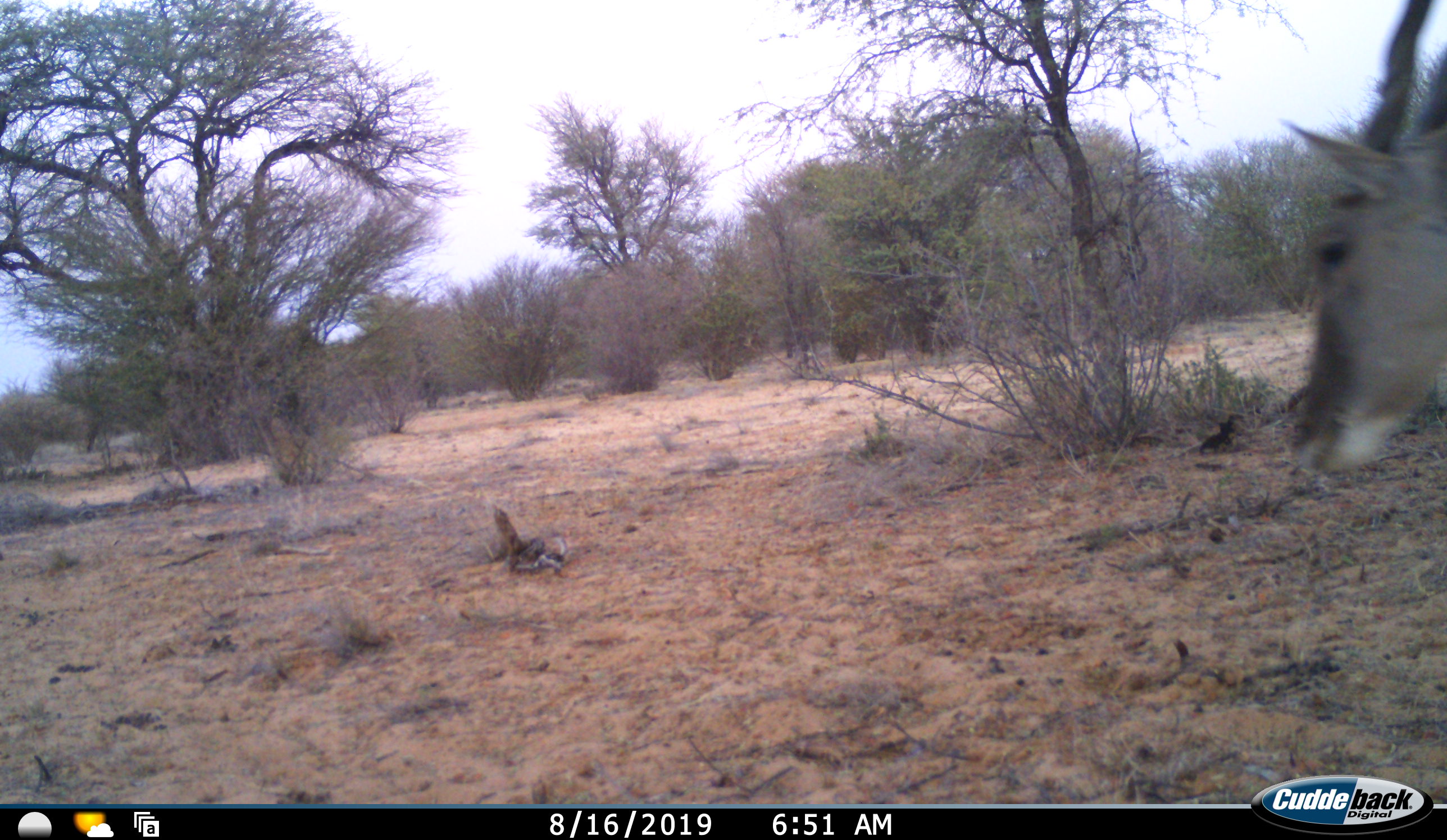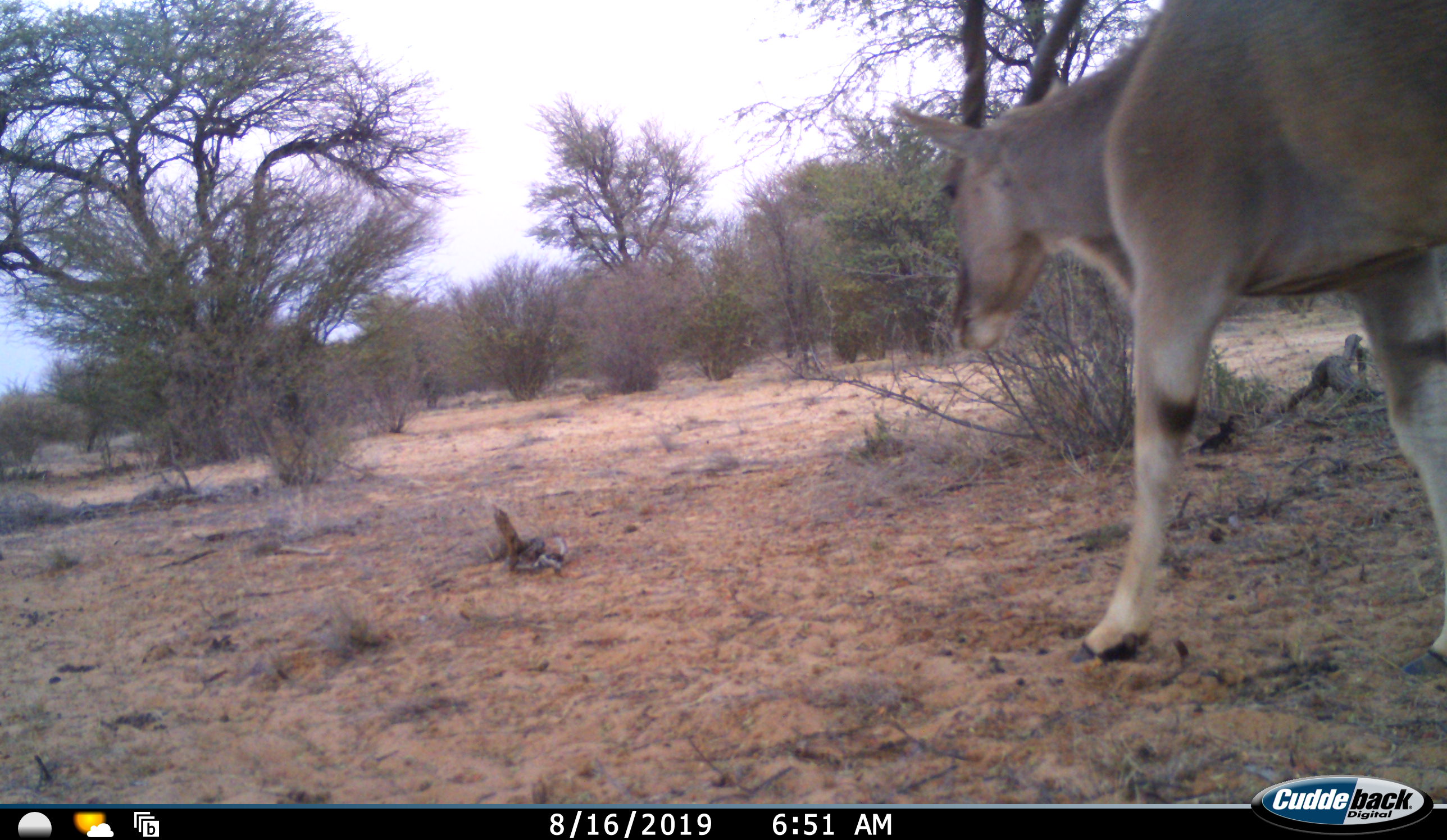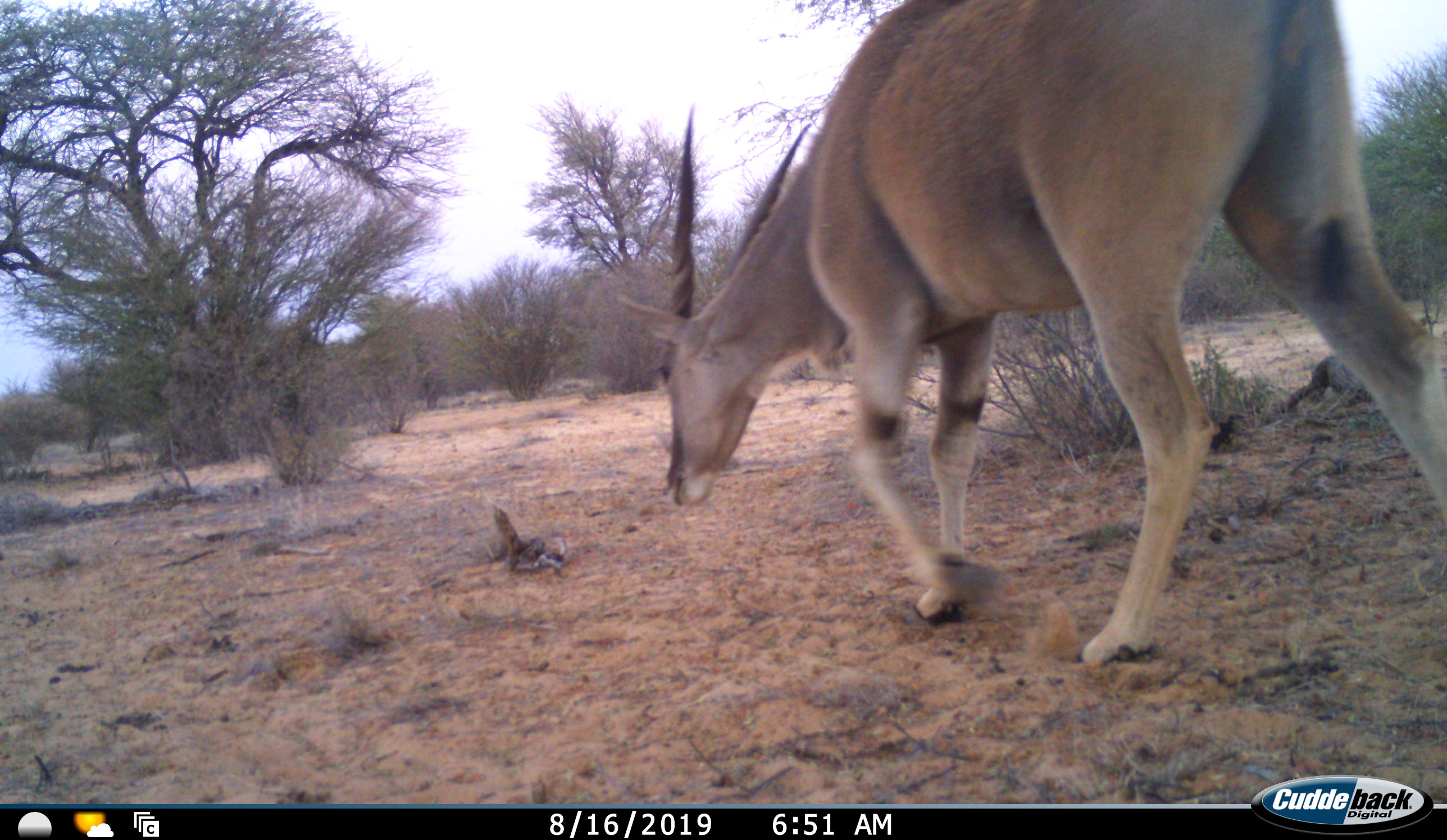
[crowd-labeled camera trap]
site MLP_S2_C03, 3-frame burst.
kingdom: Animalia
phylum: Chordata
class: Mammalia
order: Artiodactyla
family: Bovidae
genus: Tragelaphus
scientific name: Tragelaphus oryx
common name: eland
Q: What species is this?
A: Eland (Tragelaphus oryx).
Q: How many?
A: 1.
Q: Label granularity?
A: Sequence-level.